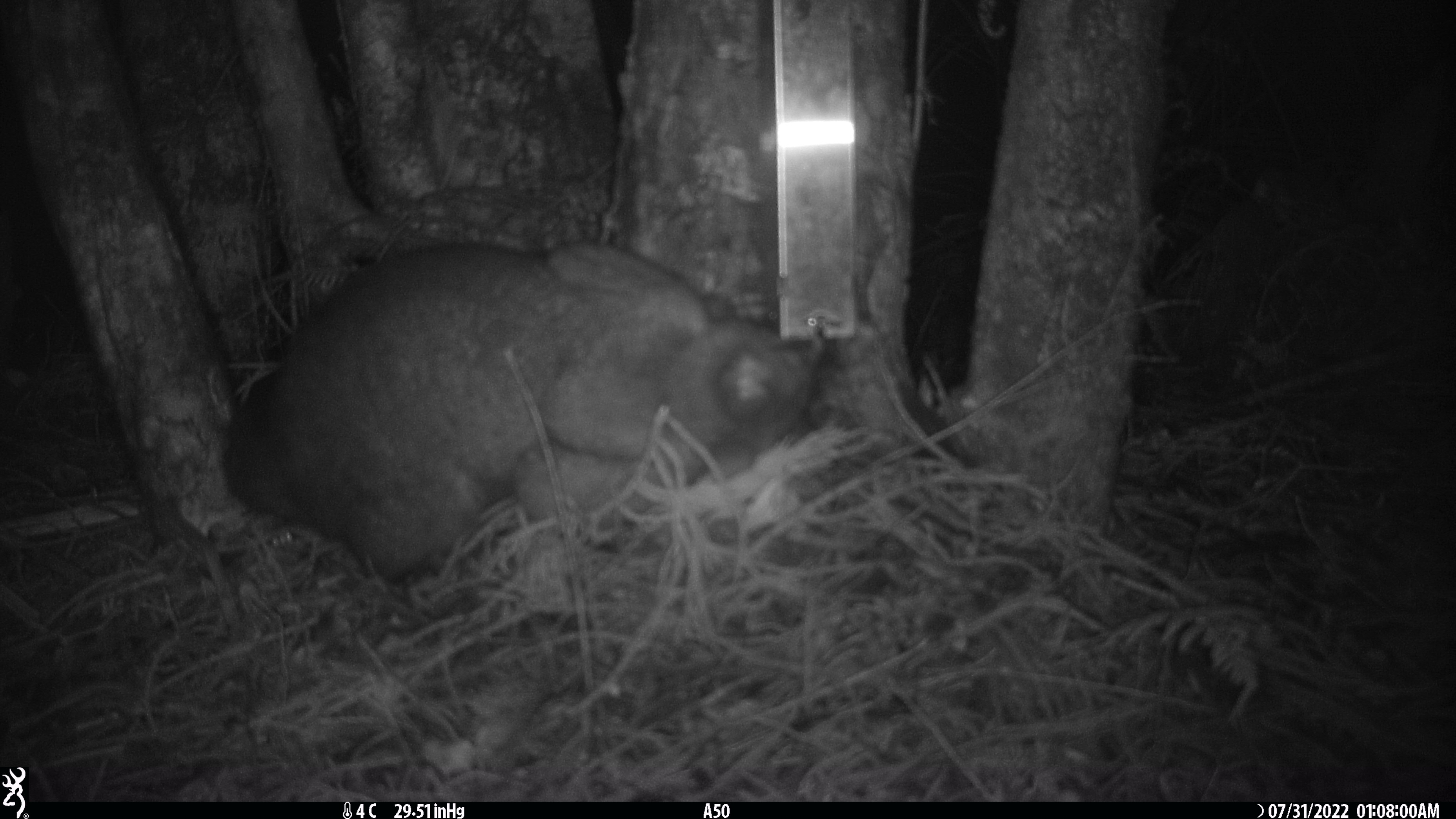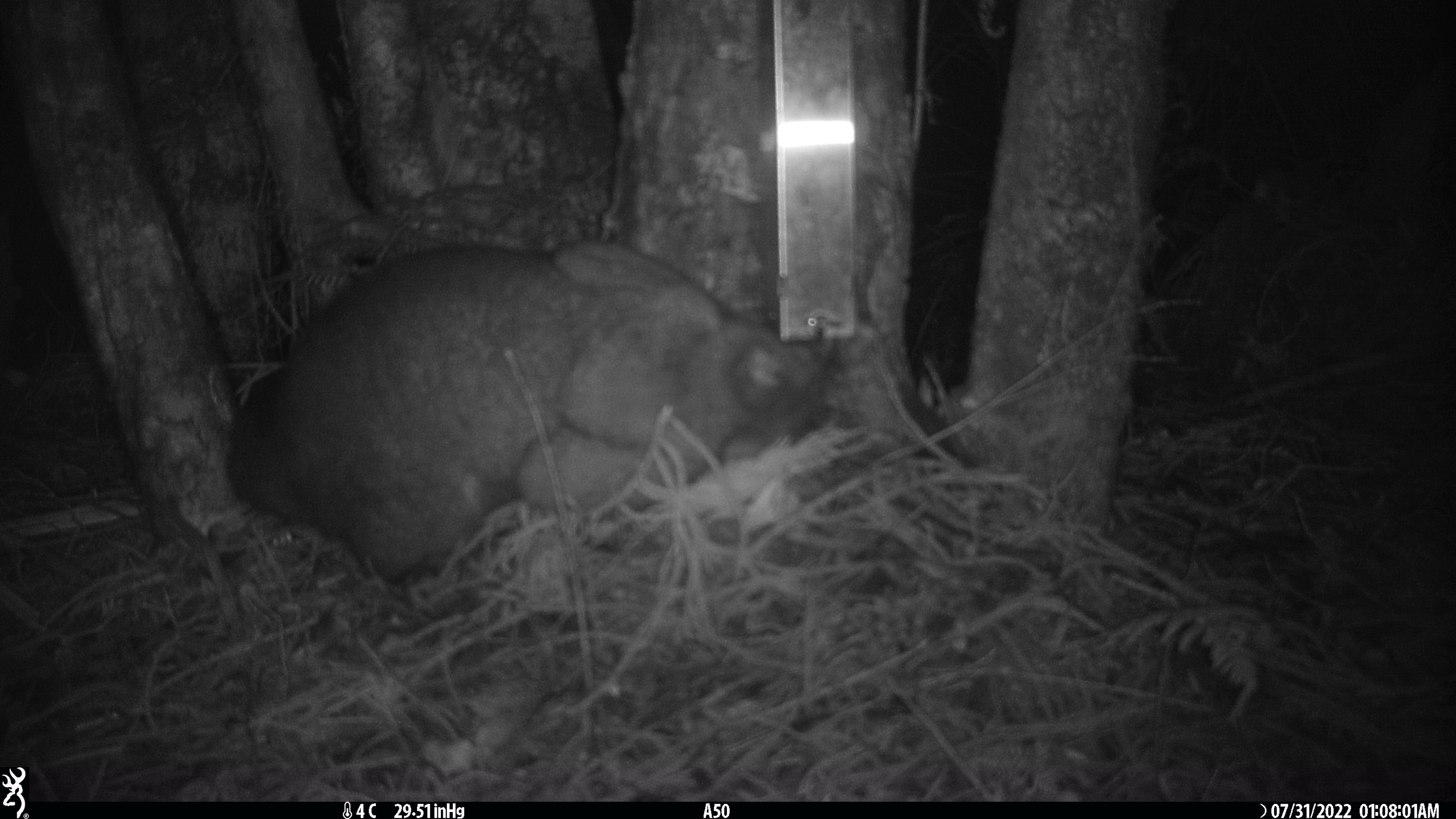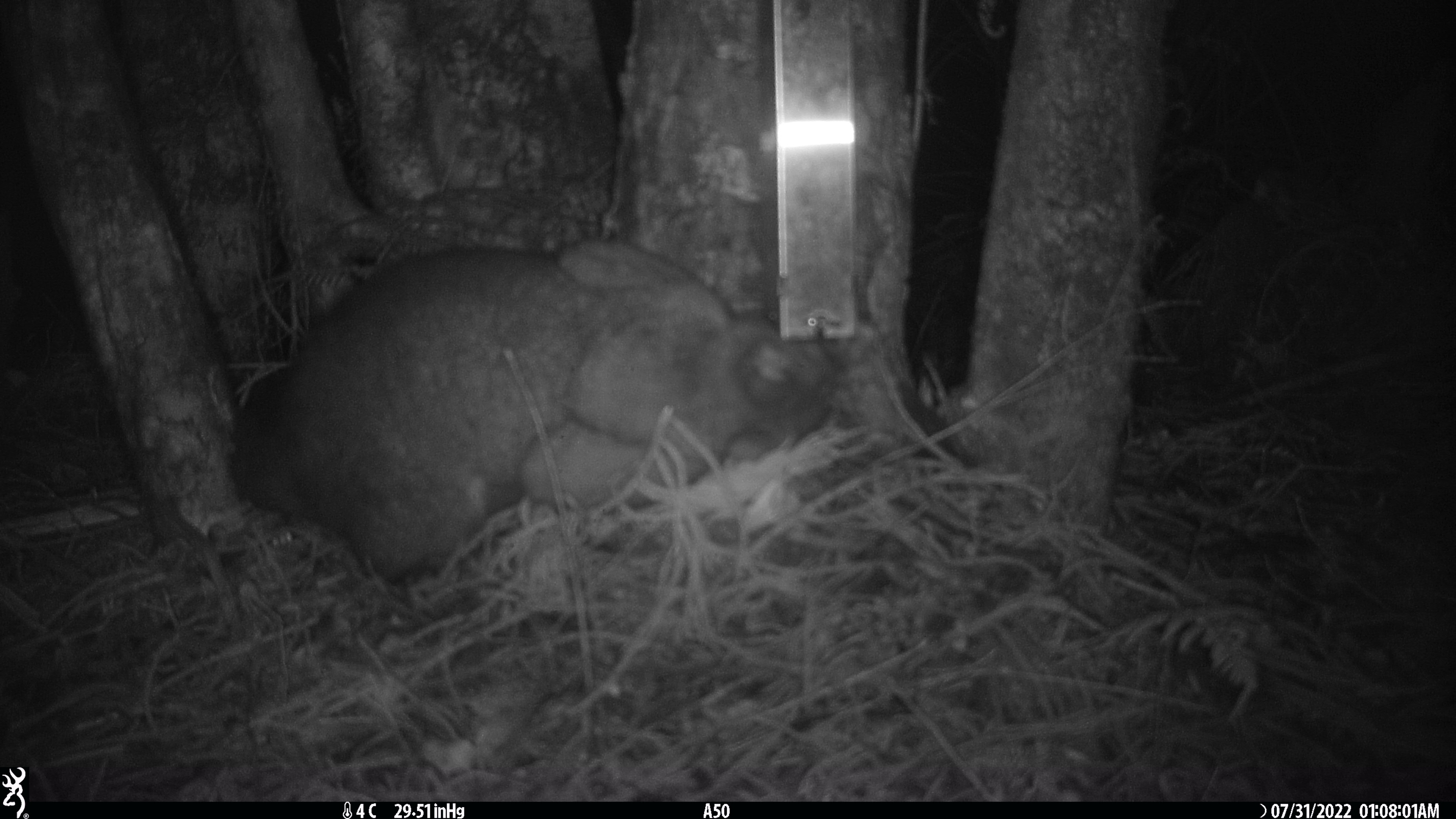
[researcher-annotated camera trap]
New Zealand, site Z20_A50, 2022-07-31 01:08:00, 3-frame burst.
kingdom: Animalia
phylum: Chordata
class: Mammalia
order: Diprotodontia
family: Phalangeridae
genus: Trichosurus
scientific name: Trichosurus vulpecula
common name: common brushtail possum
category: possum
Possum (common brushtail possum) (Trichosurus vulpecula).